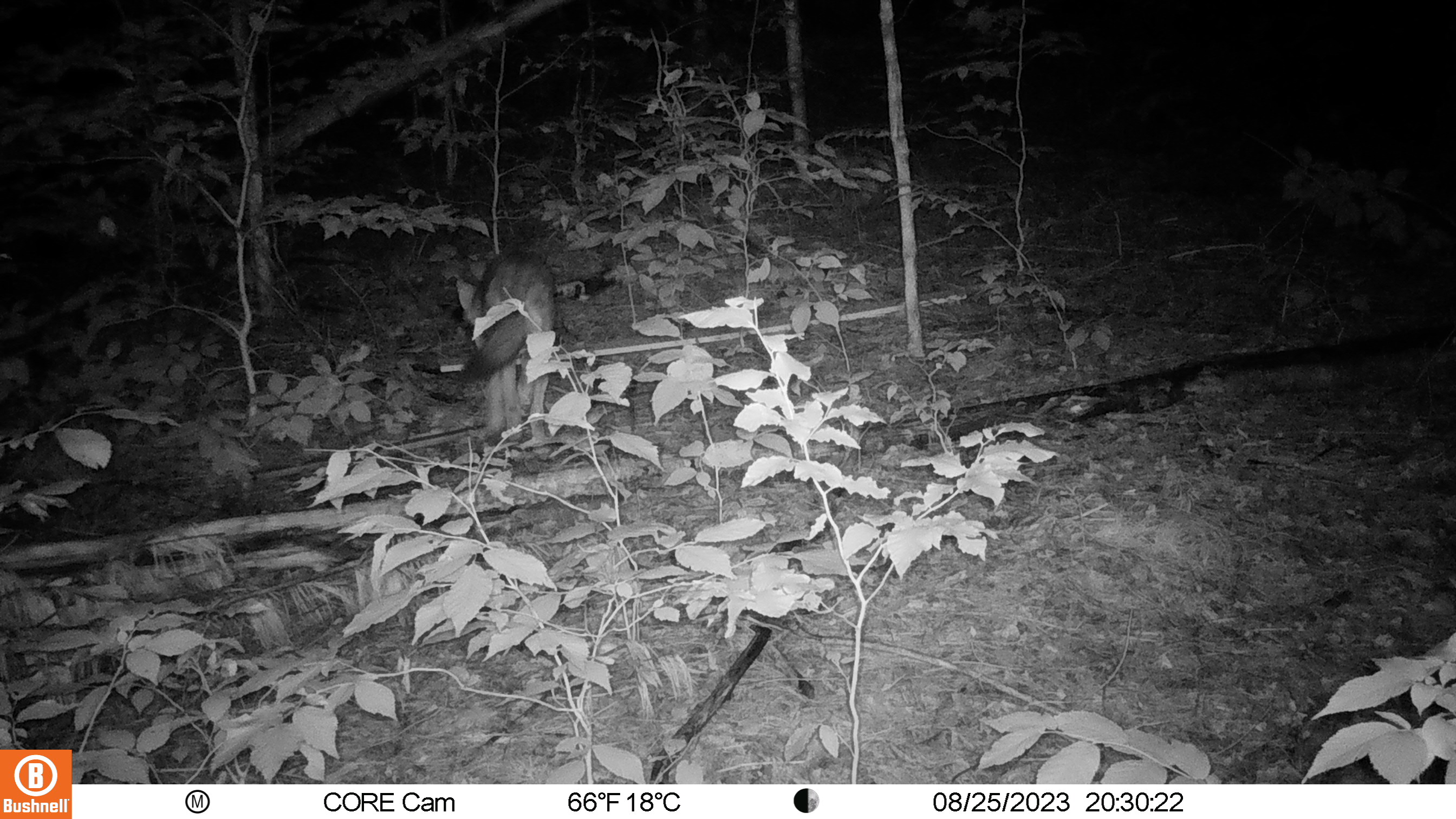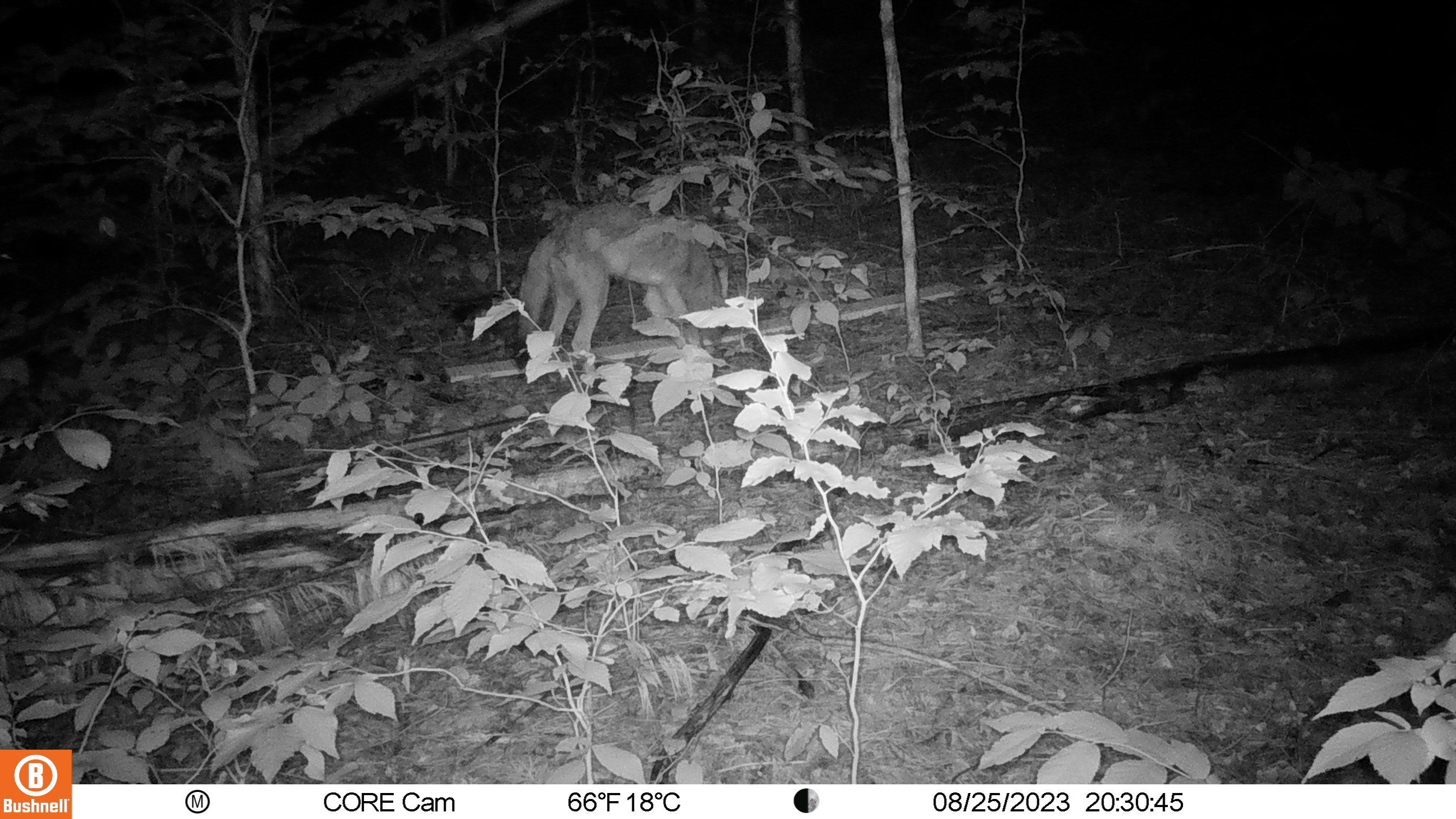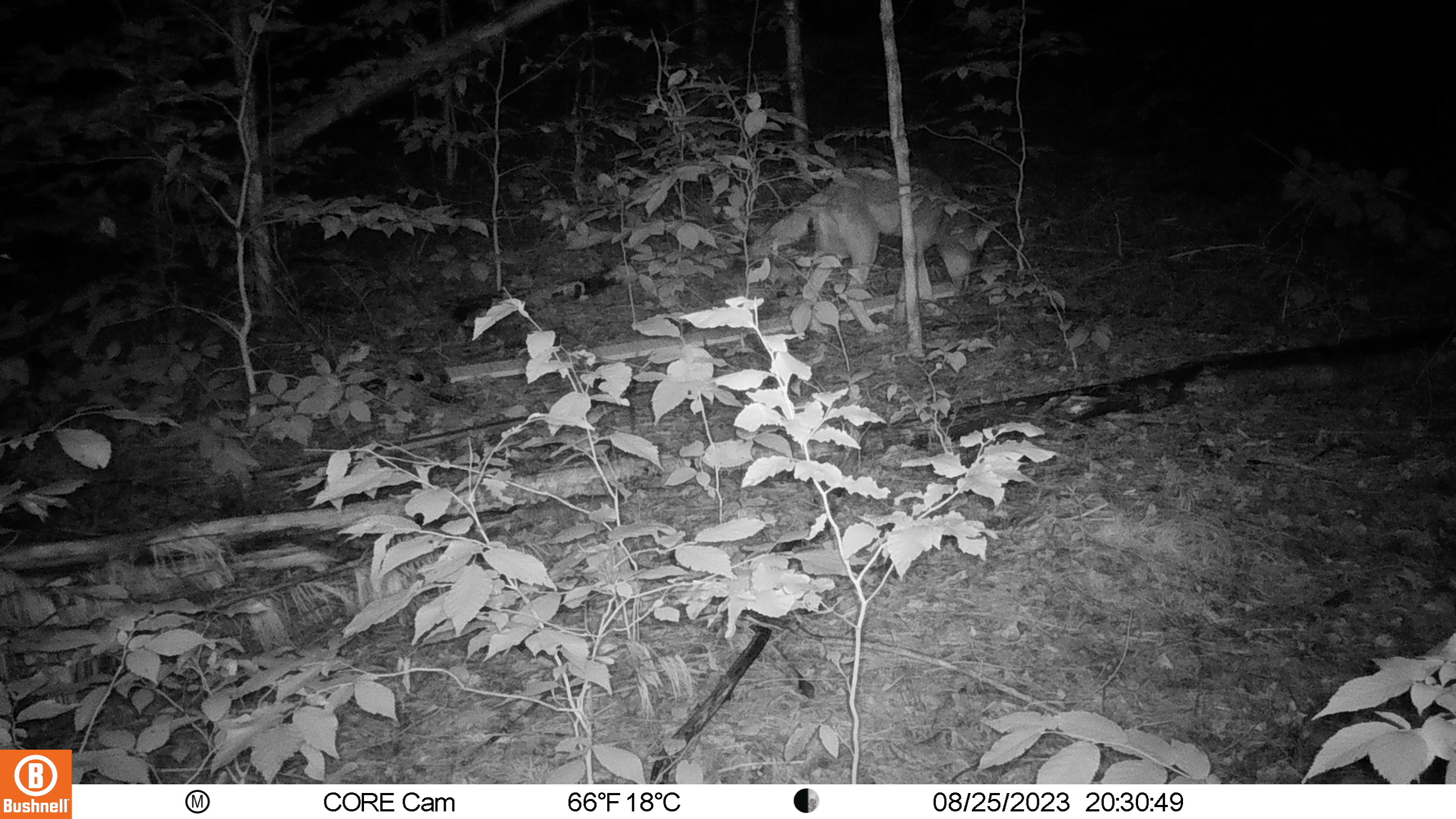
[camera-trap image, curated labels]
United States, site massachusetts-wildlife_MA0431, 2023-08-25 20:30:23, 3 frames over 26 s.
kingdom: Animalia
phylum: Chordata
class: Mammalia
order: Carnivora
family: Canidae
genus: Canis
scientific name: Canis latrans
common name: coyote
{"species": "coyote (Canis latrans)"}